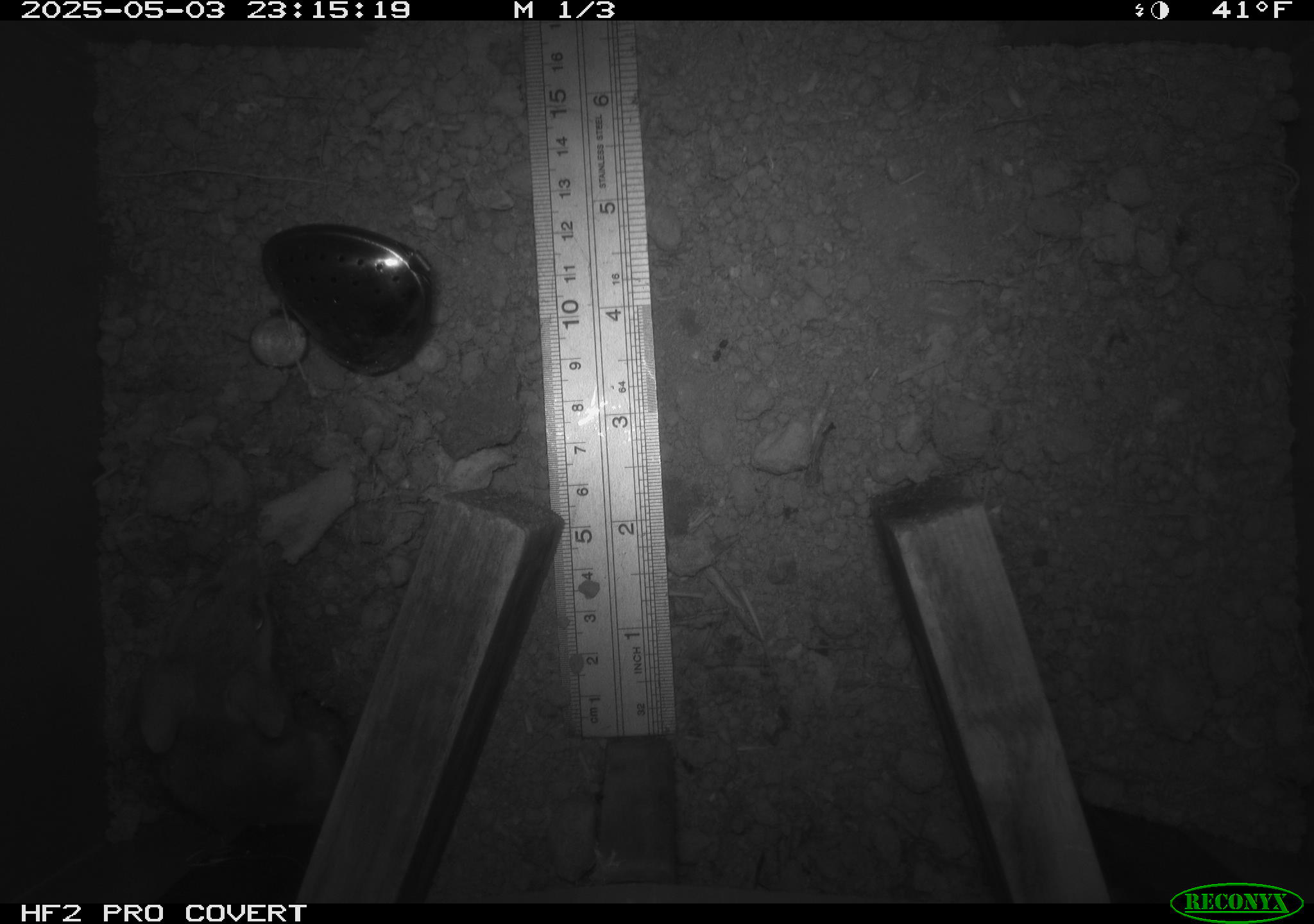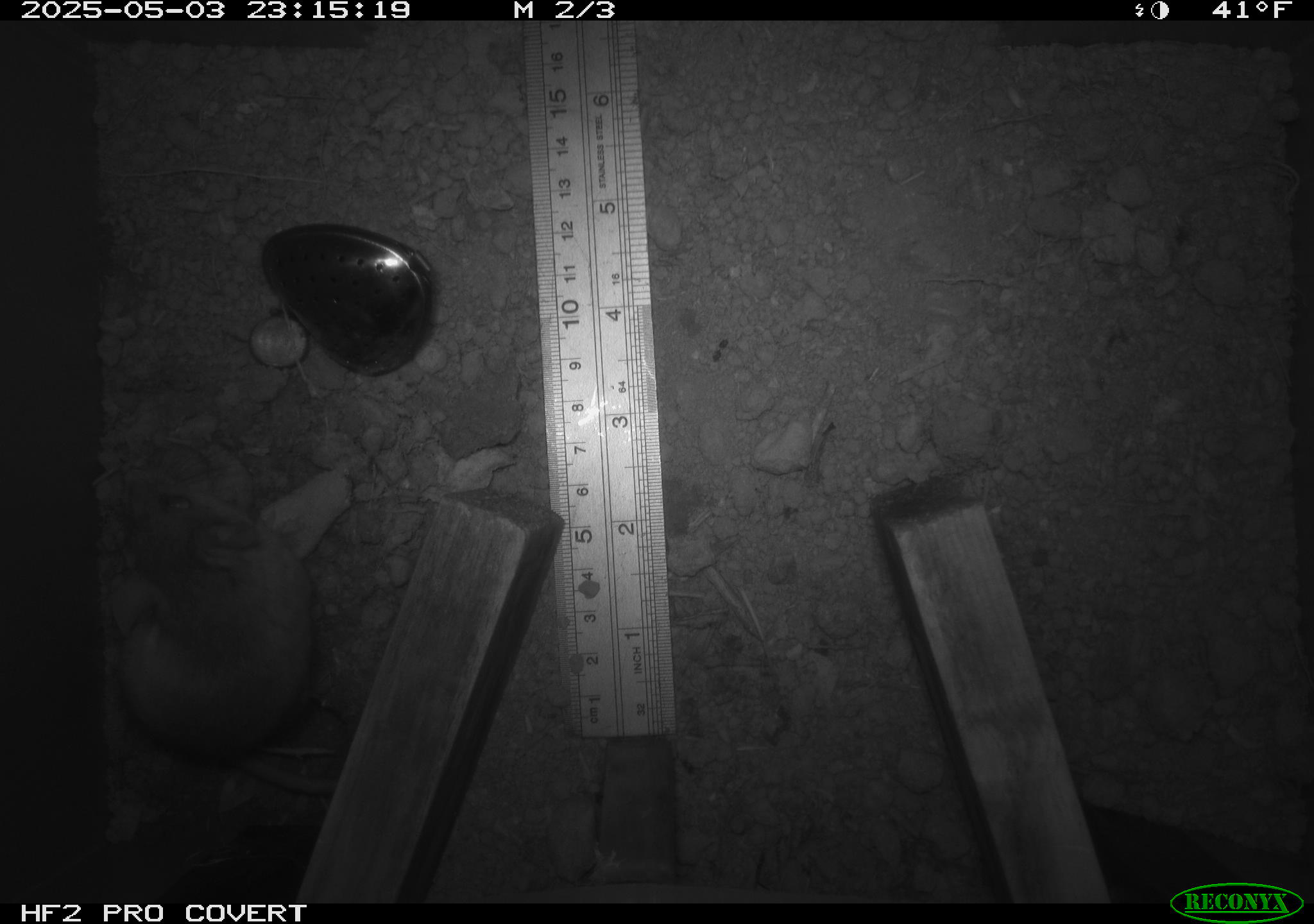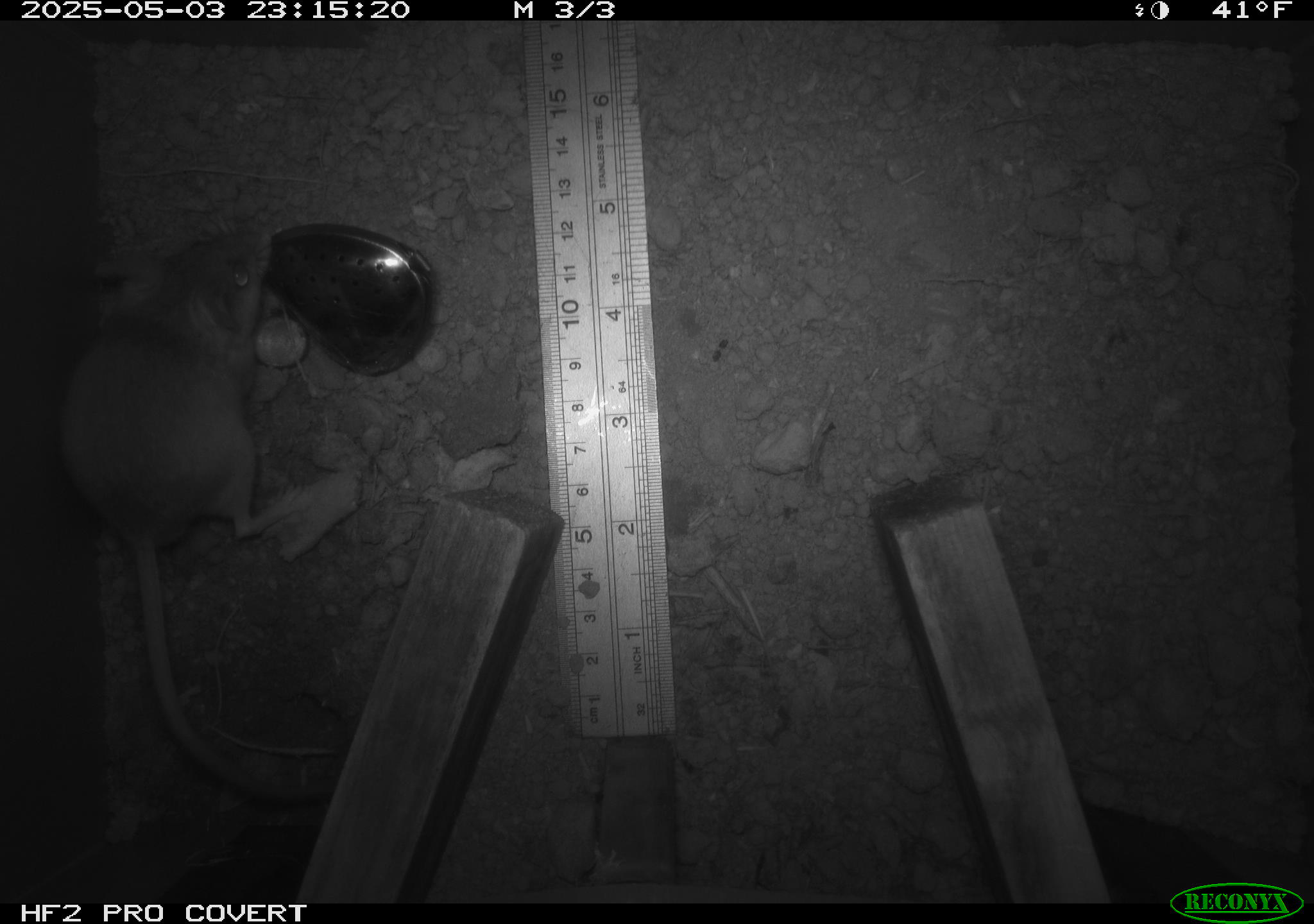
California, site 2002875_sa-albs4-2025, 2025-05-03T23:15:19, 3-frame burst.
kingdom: Animalia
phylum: Chordata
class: Mammalia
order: Rodentia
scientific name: Rodentia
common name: mouse species